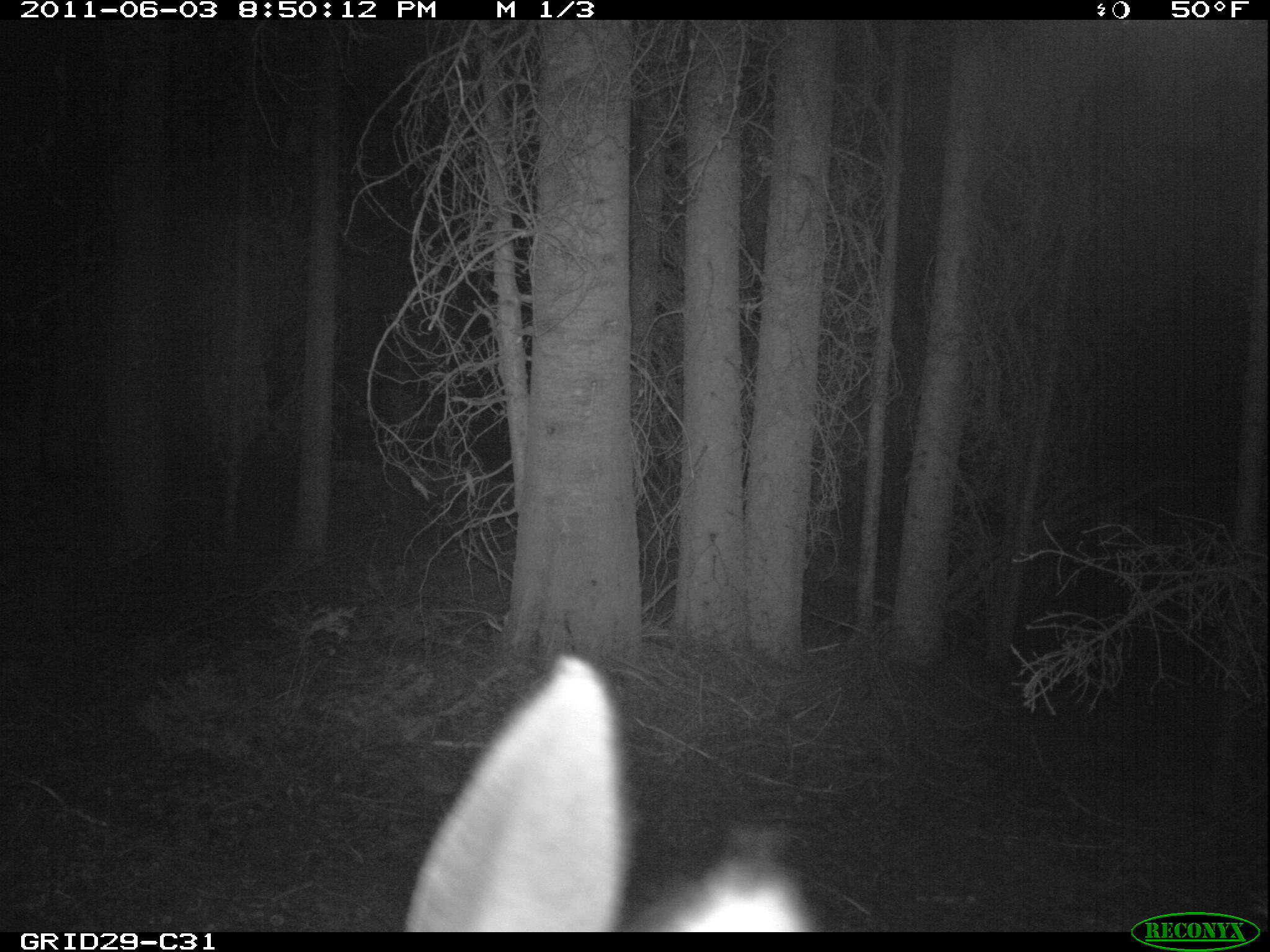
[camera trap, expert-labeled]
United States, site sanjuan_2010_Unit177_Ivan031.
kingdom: Animalia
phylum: Chordata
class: Mammalia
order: Artiodactyla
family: Cervidae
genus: Cervus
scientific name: Cervus elaphus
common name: red deer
Cervus elaphus (red deer).